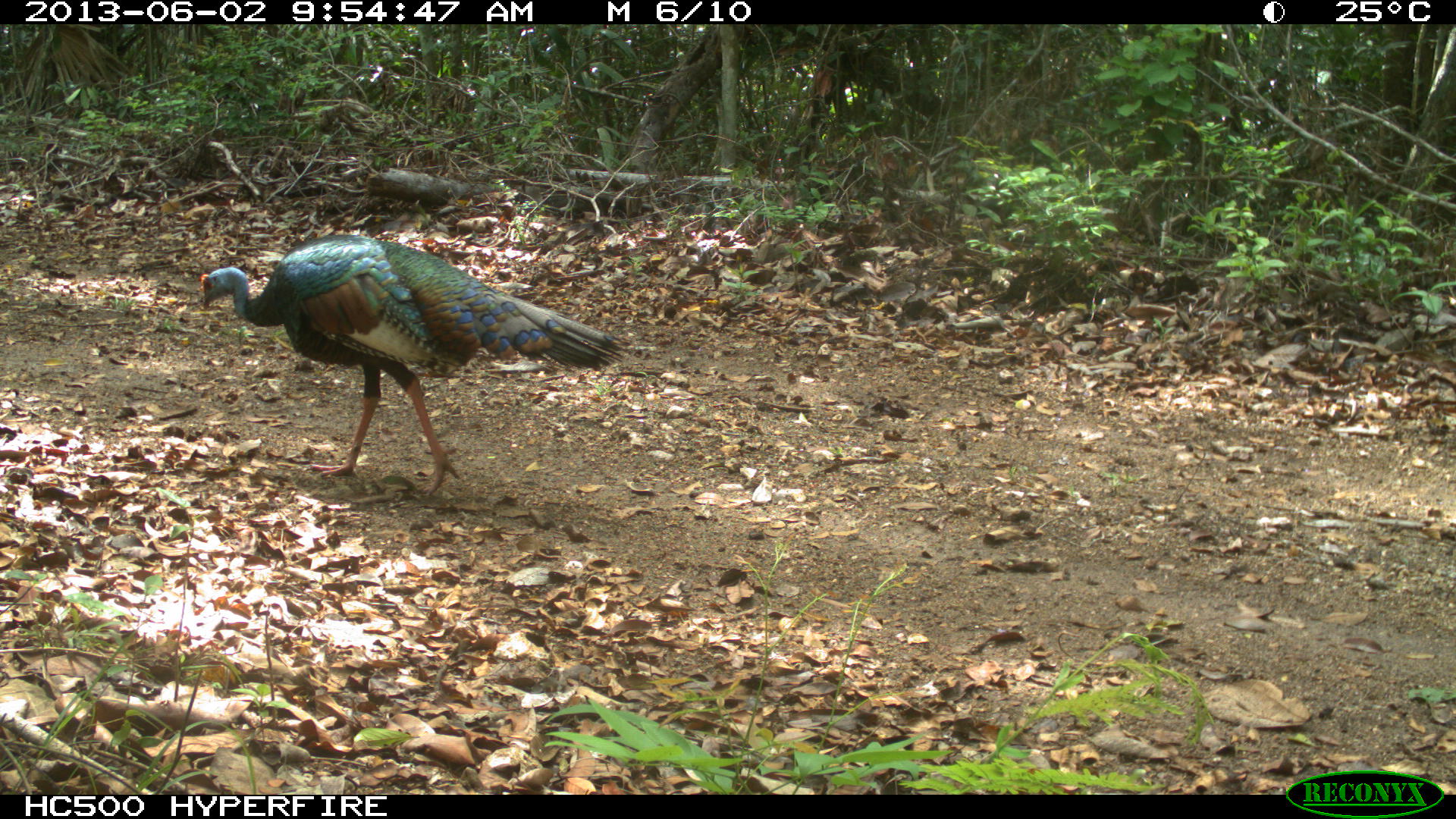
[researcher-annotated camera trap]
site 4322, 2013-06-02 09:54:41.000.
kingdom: Animalia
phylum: Chordata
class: Aves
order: Galliformes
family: Phasianidae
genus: Meleagris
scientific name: Meleagris ocellata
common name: ocellated turkey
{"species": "Meleagris ocellata (ocellated turkey)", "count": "1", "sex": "male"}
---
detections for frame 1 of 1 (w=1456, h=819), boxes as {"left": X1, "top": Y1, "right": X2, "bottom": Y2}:
meleagris ocellata: {"left": 197, "top": 231, "right": 629, "bottom": 499}